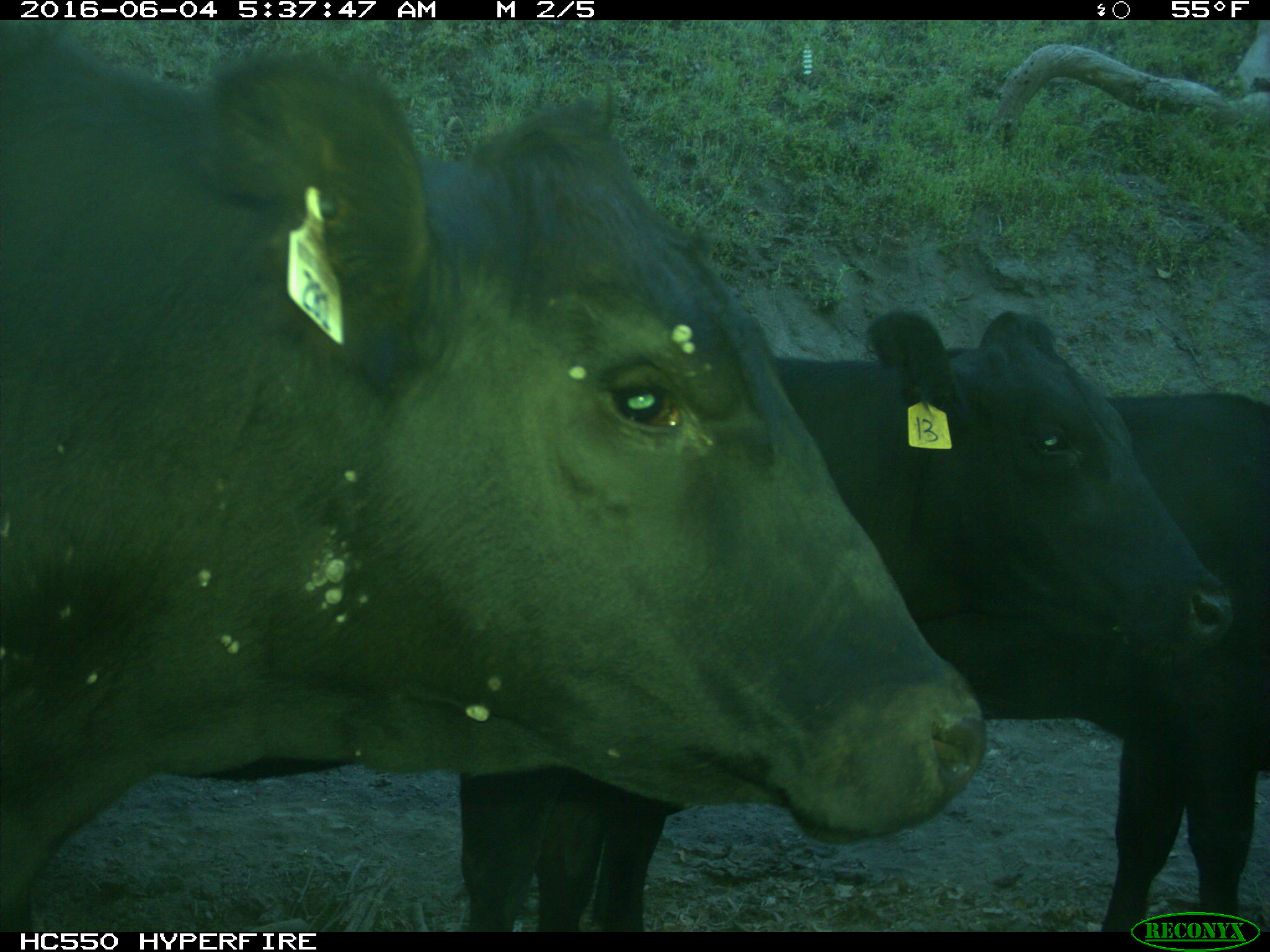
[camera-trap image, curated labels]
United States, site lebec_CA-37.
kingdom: Animalia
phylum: Chordata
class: Mammalia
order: Artiodactyla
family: Bovidae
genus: Bos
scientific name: Bos taurus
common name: domestic cow